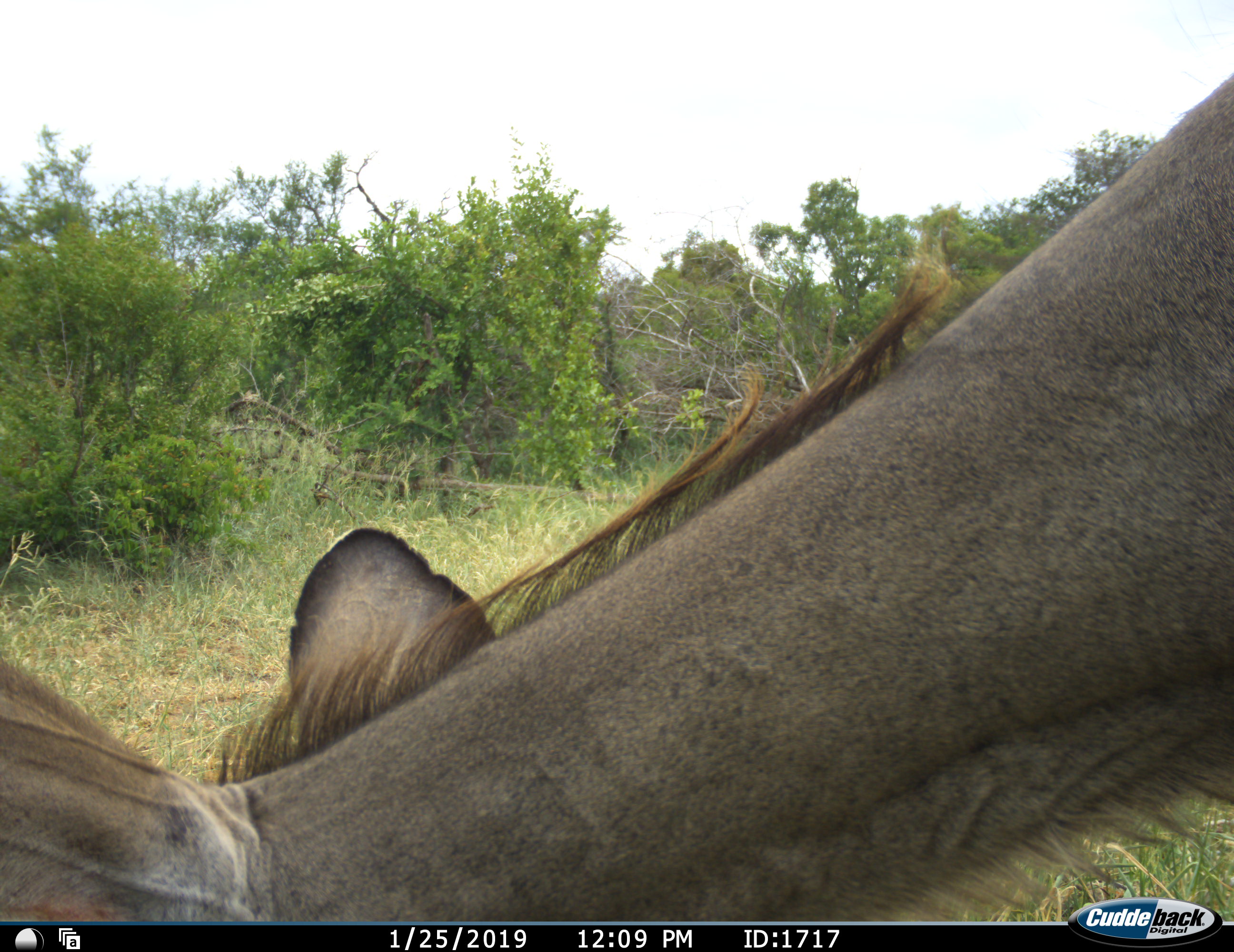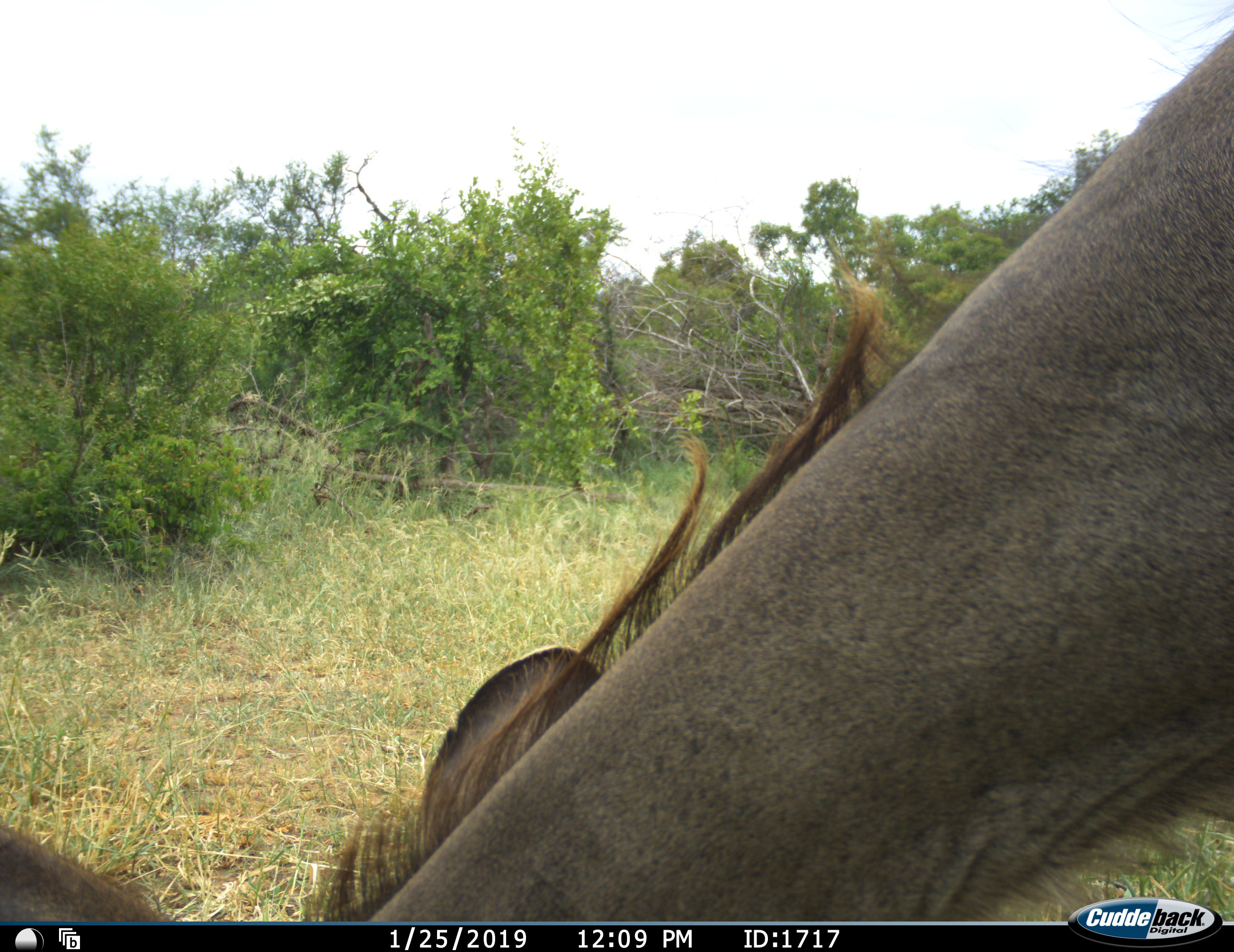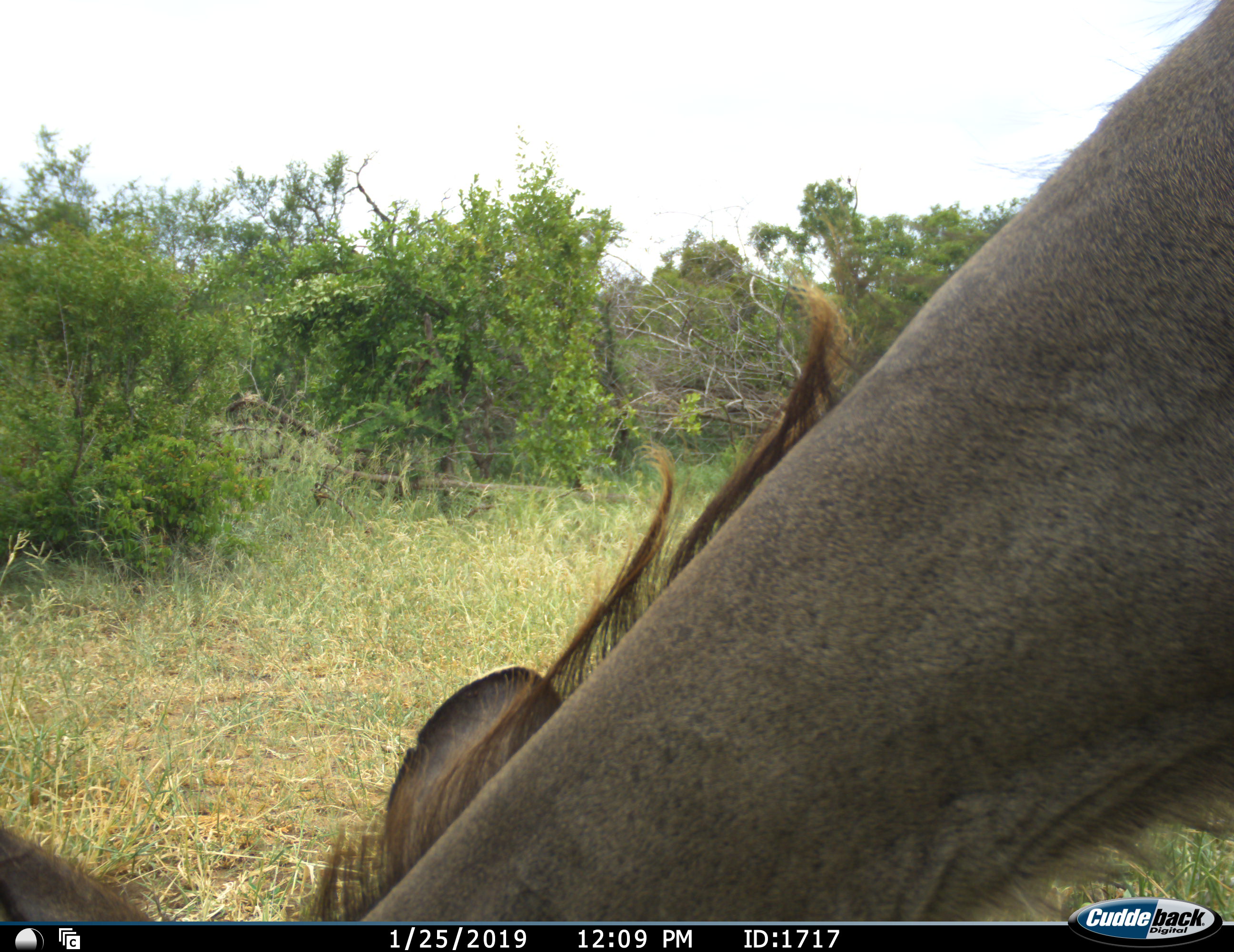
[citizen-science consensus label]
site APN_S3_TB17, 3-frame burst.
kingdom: Animalia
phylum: Chordata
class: Mammalia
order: Artiodactyla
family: Bovidae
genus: Tragelaphus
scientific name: Tragelaphus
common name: kudu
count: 1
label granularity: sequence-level